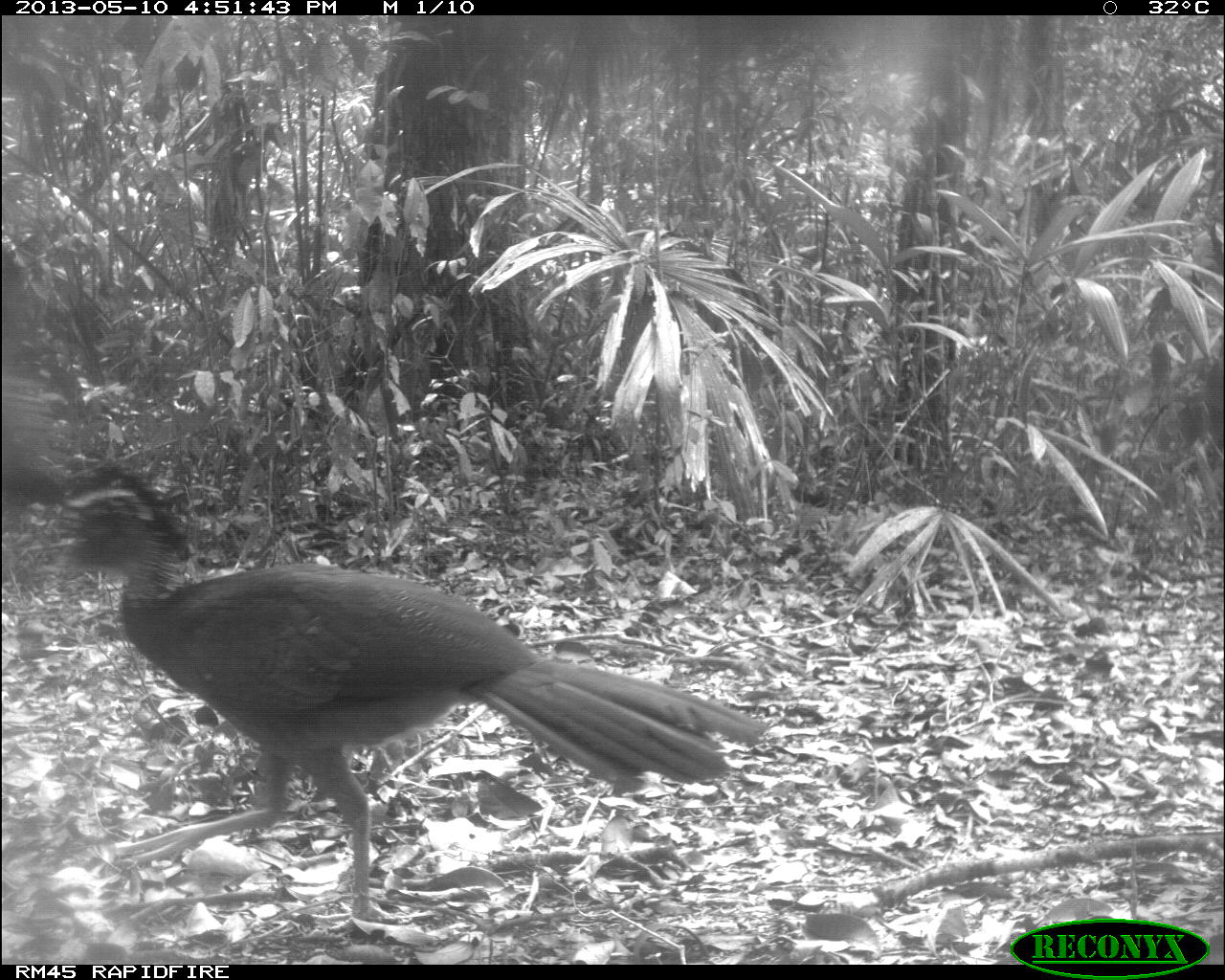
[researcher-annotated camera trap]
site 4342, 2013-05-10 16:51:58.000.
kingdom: Animalia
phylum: Chordata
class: Aves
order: Galliformes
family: Cracidae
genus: Crax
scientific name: Crax rubra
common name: great curassow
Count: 1.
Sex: female.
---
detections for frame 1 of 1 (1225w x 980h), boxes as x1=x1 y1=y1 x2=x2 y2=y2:
crax rubra: x1=35 y1=462 x2=768 y2=936